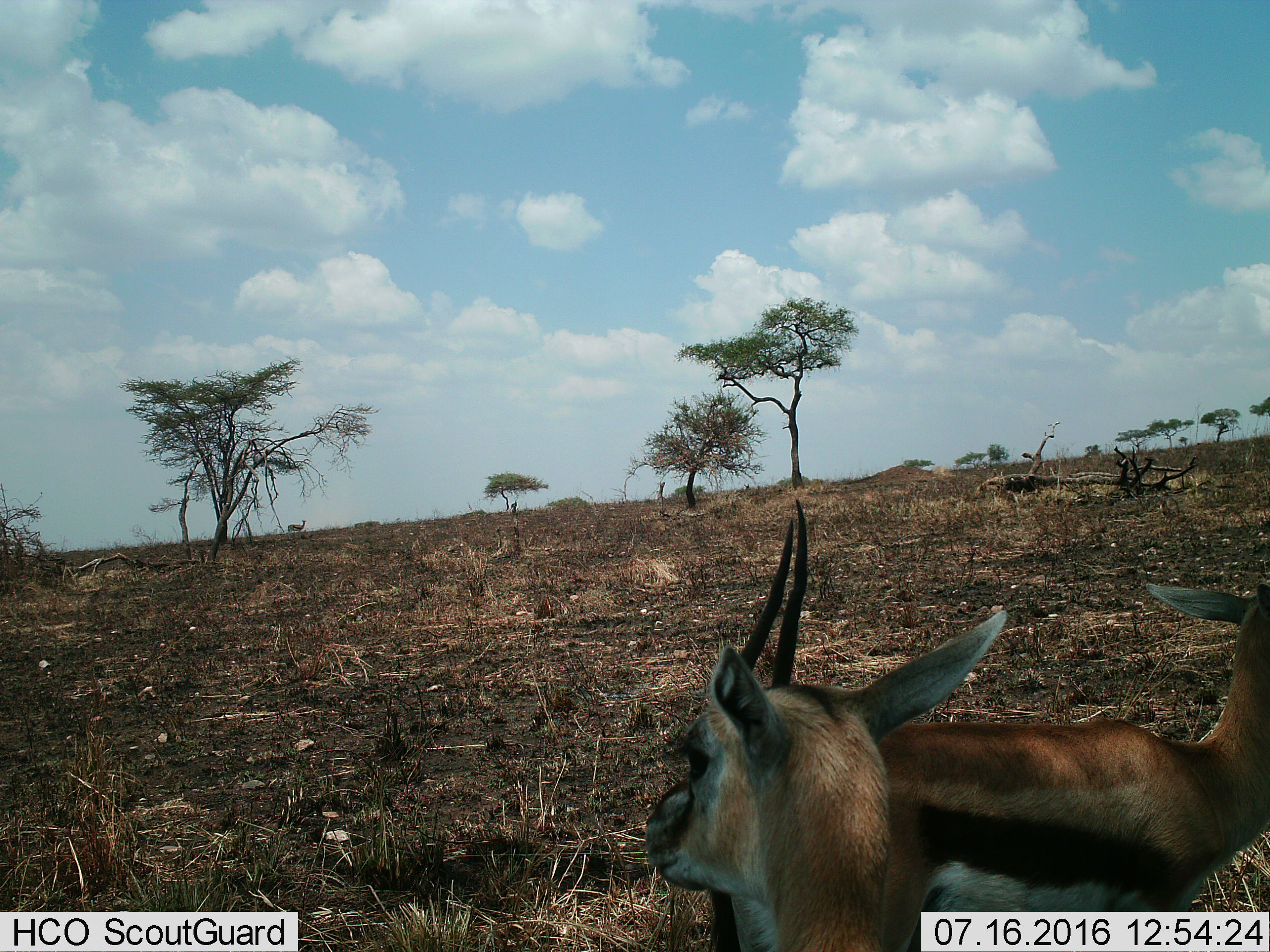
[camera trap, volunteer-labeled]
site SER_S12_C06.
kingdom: Animalia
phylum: Chordata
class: Mammalia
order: Artiodactyla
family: Bovidae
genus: Eudorcas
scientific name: Eudorcas thomsonii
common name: thomson's gazelle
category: gazellethomsons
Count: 2.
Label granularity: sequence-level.